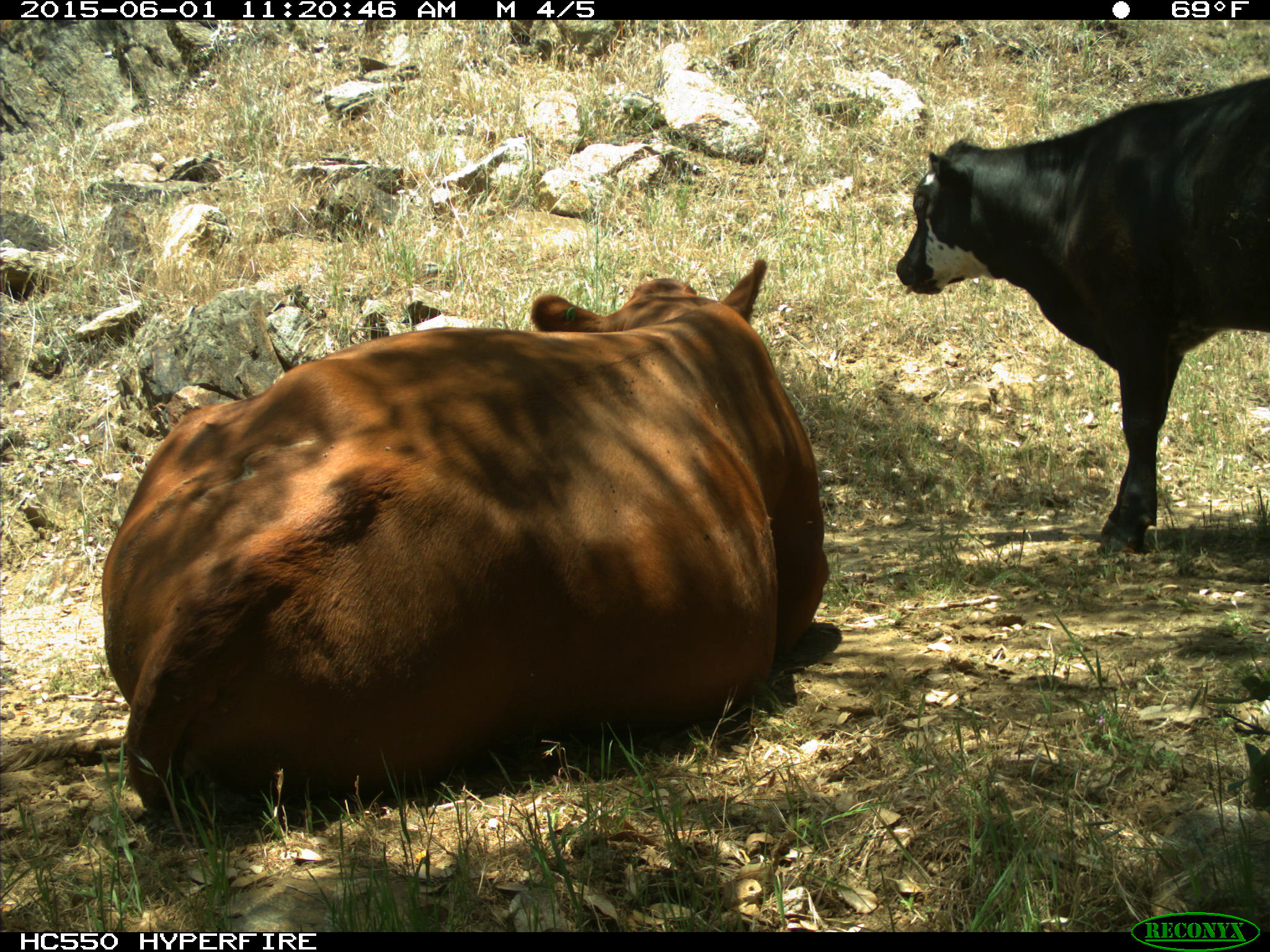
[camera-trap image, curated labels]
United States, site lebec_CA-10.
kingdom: Animalia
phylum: Chordata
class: Mammalia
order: Artiodactyla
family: Bovidae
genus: Bos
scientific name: Bos taurus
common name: domestic cow